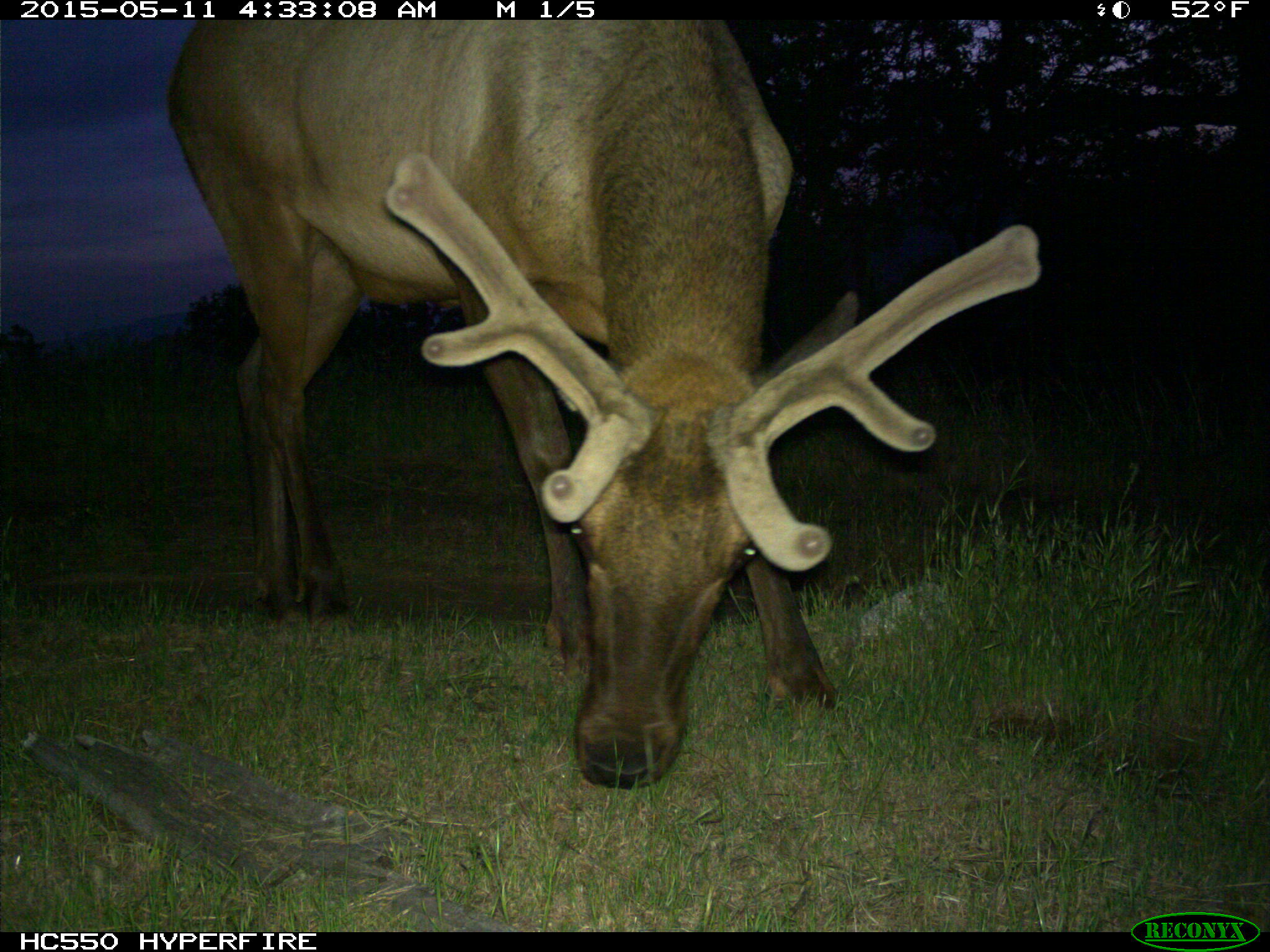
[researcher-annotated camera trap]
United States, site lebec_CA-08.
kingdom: Animalia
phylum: Chordata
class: Mammalia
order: Artiodactyla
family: Cervidae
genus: Cervus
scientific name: Cervus canadensis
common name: elk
Cervus canadensis (elk).